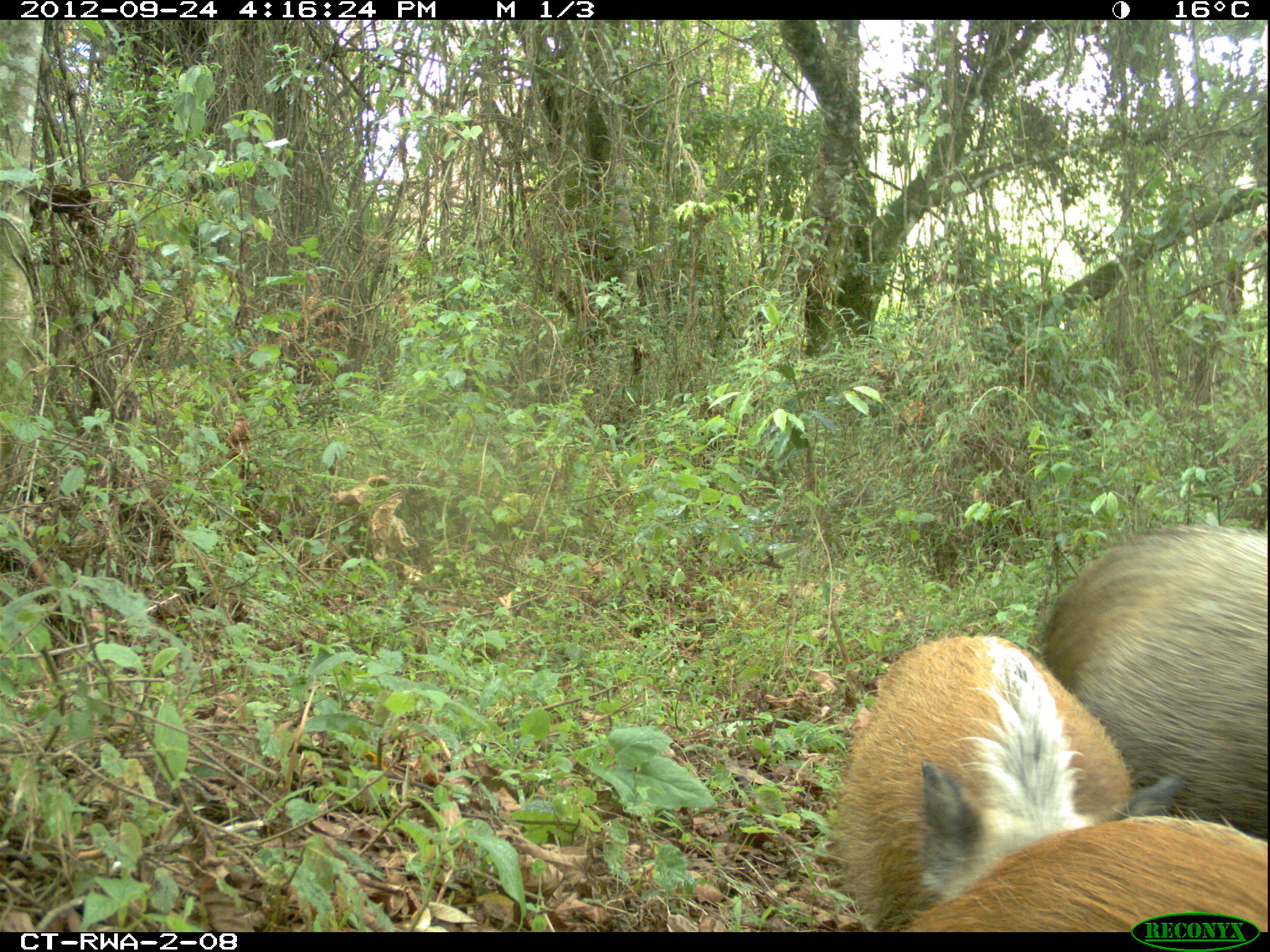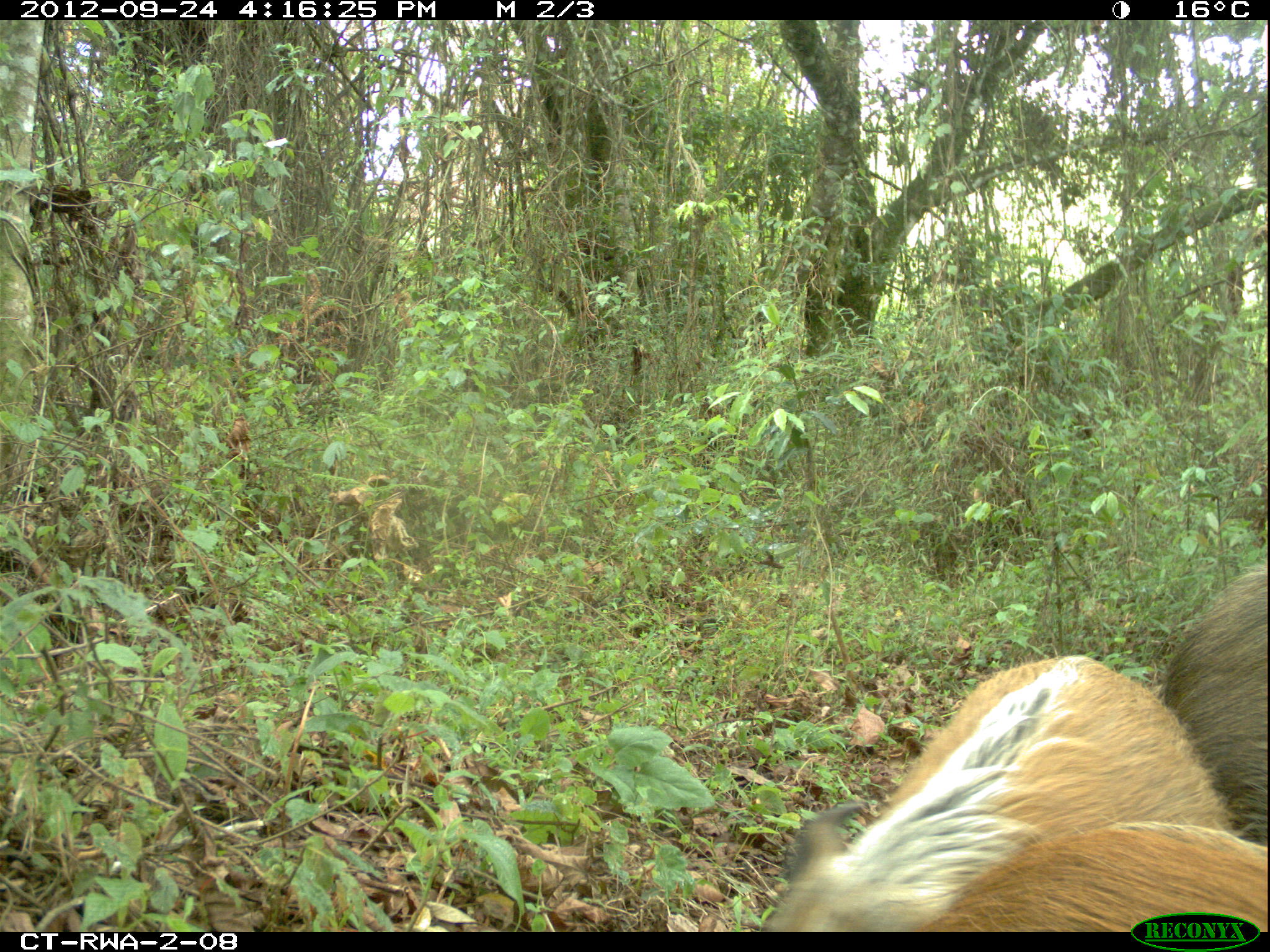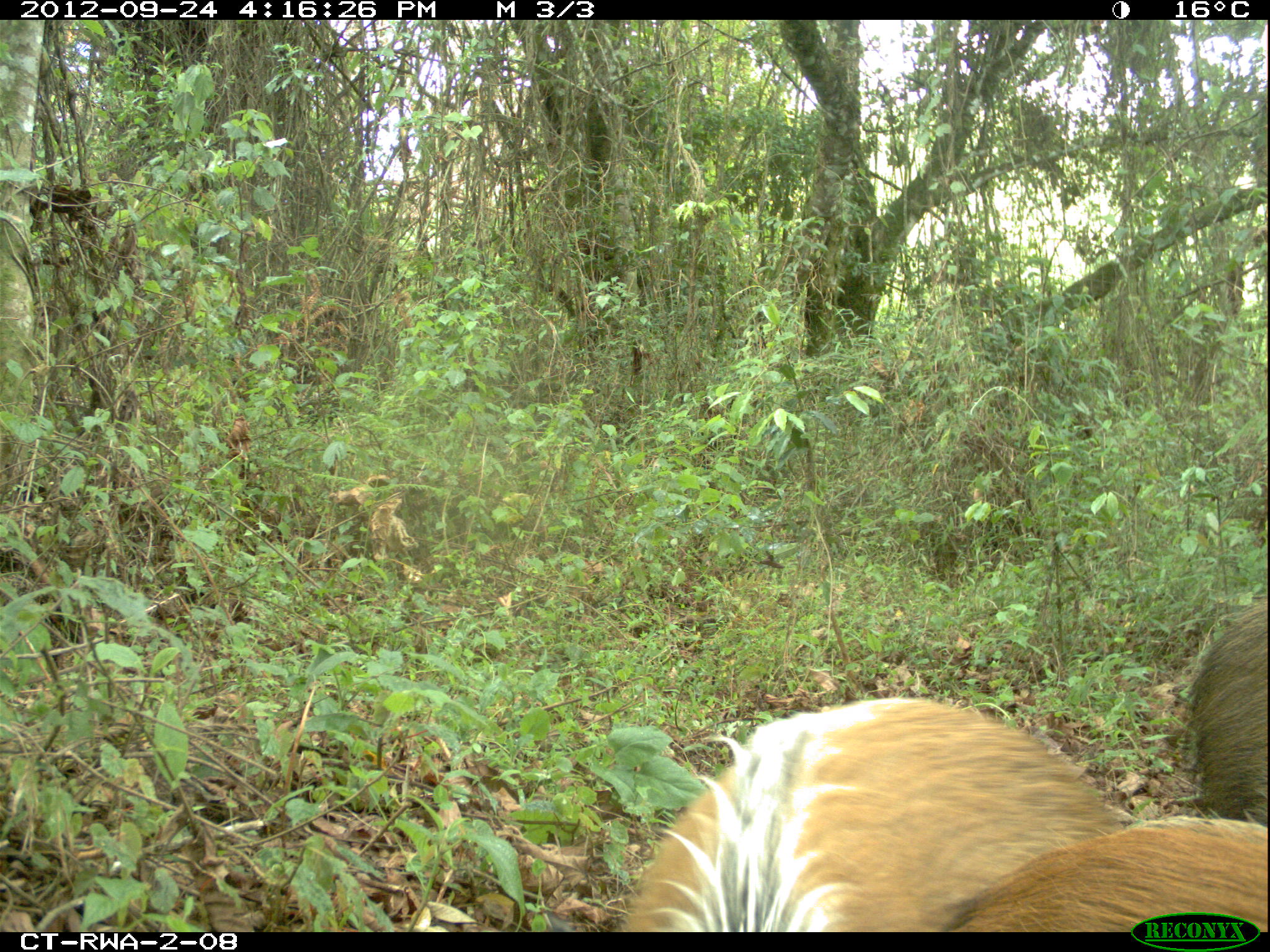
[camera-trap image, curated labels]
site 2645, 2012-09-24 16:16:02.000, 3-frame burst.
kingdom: Animalia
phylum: Chordata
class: Mammalia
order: Artiodactyla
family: Suidae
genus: Potamochoerus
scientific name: Potamochoerus larvatus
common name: bushpig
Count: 5.